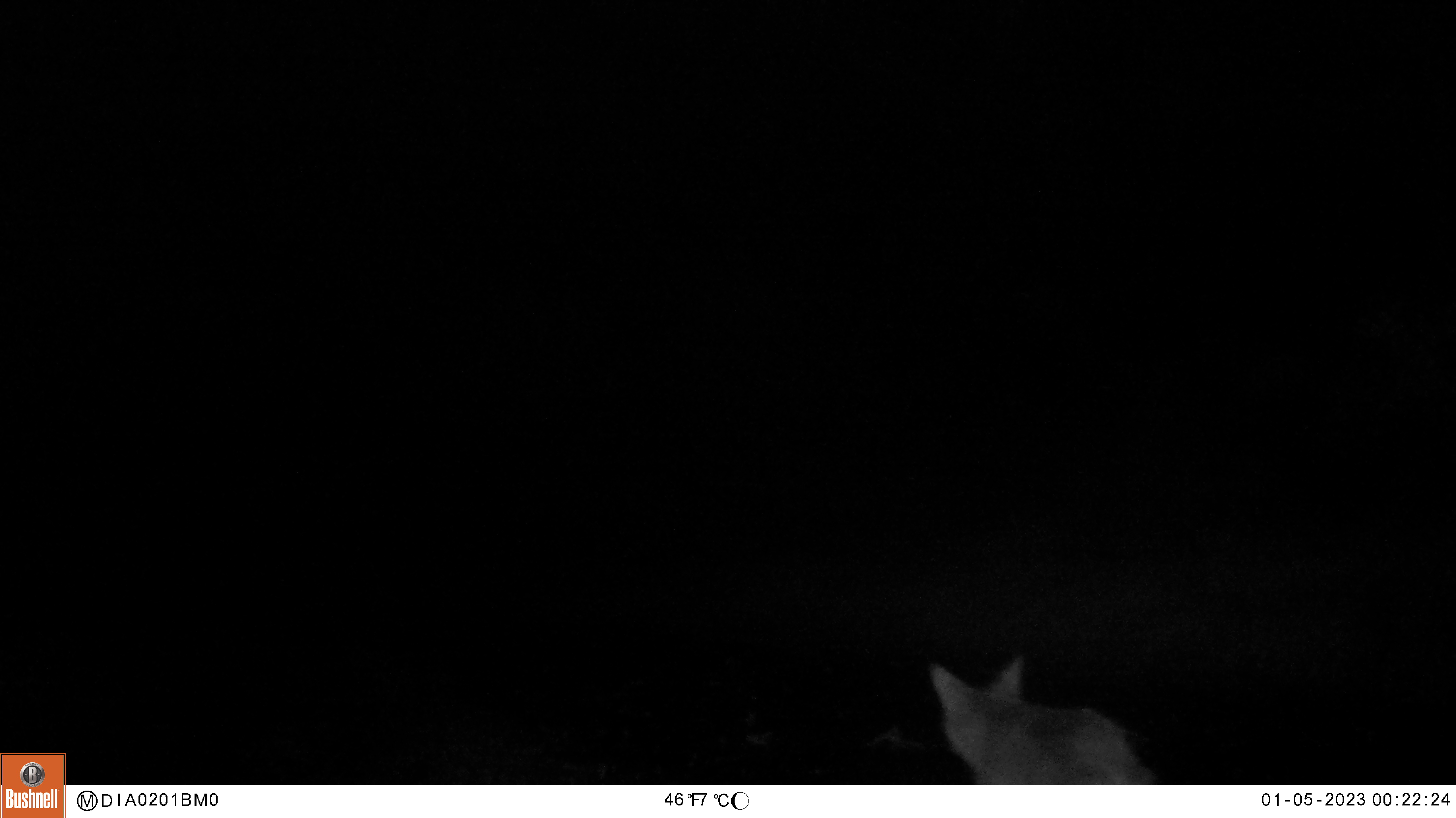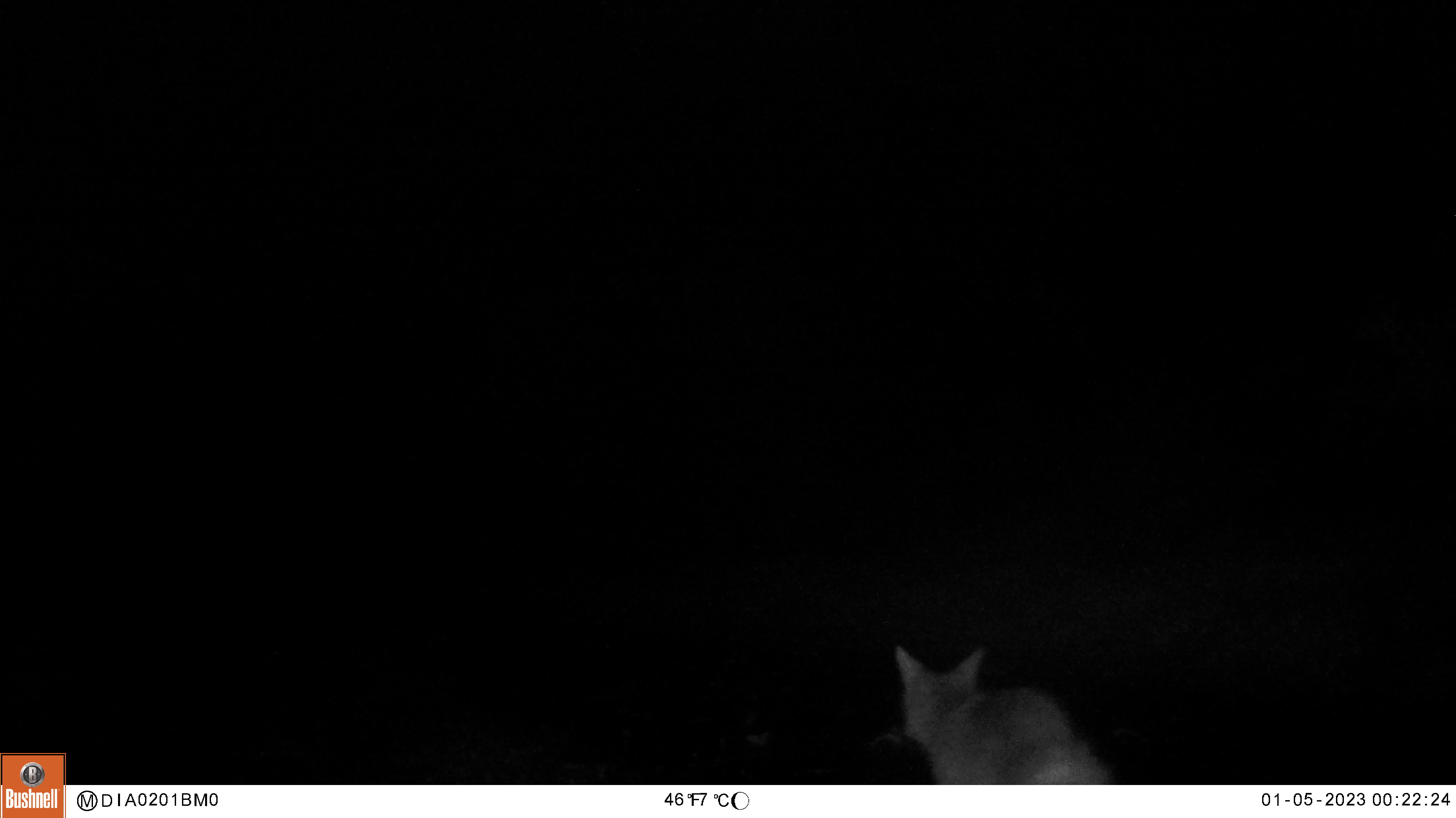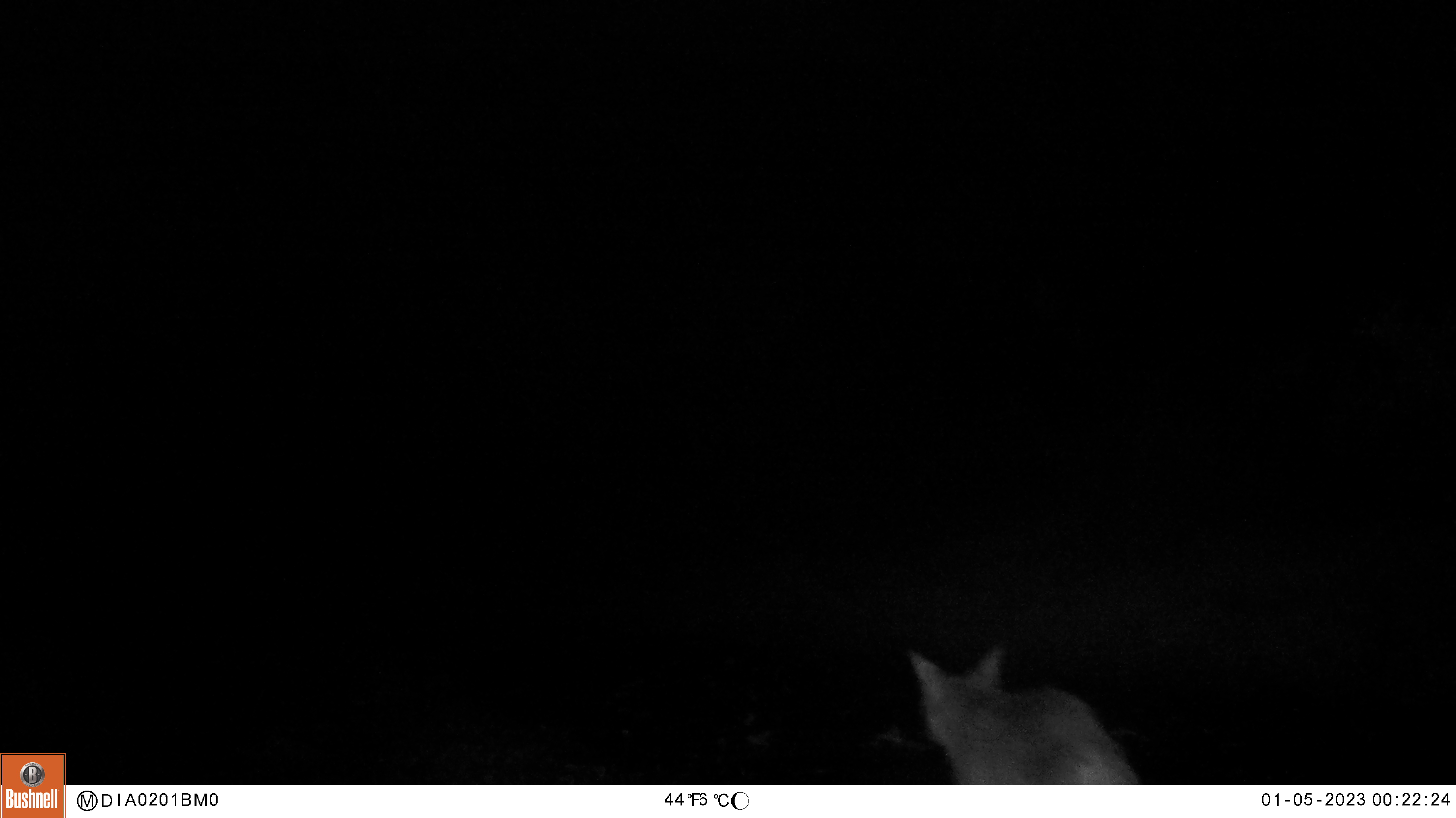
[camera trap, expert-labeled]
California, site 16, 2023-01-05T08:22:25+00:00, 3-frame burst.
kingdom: Animalia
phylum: Chordata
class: Mammalia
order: Carnivora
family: Canidae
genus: Canis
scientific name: Canis latrans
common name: coyote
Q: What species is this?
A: Coyote (Canis latrans).